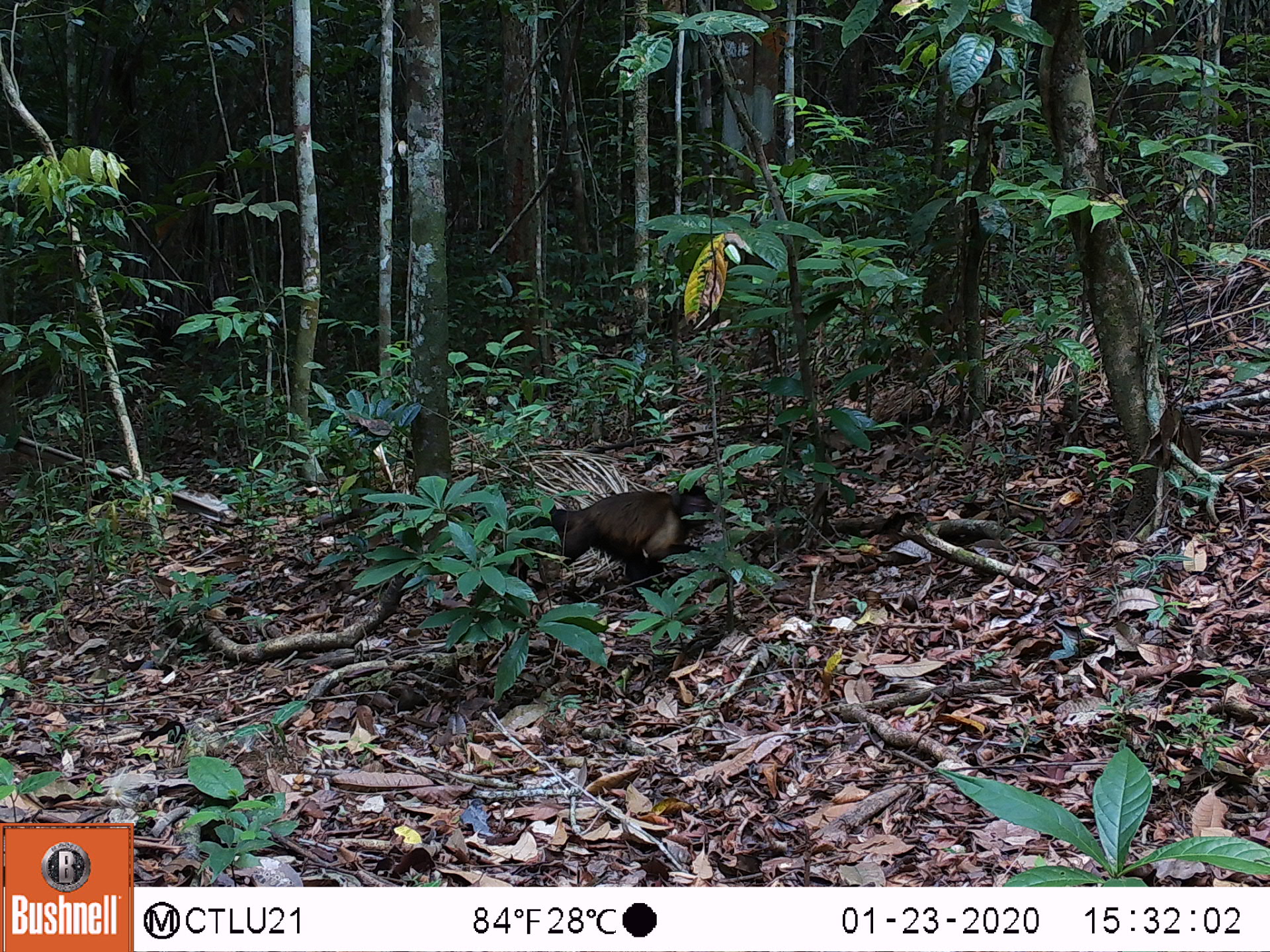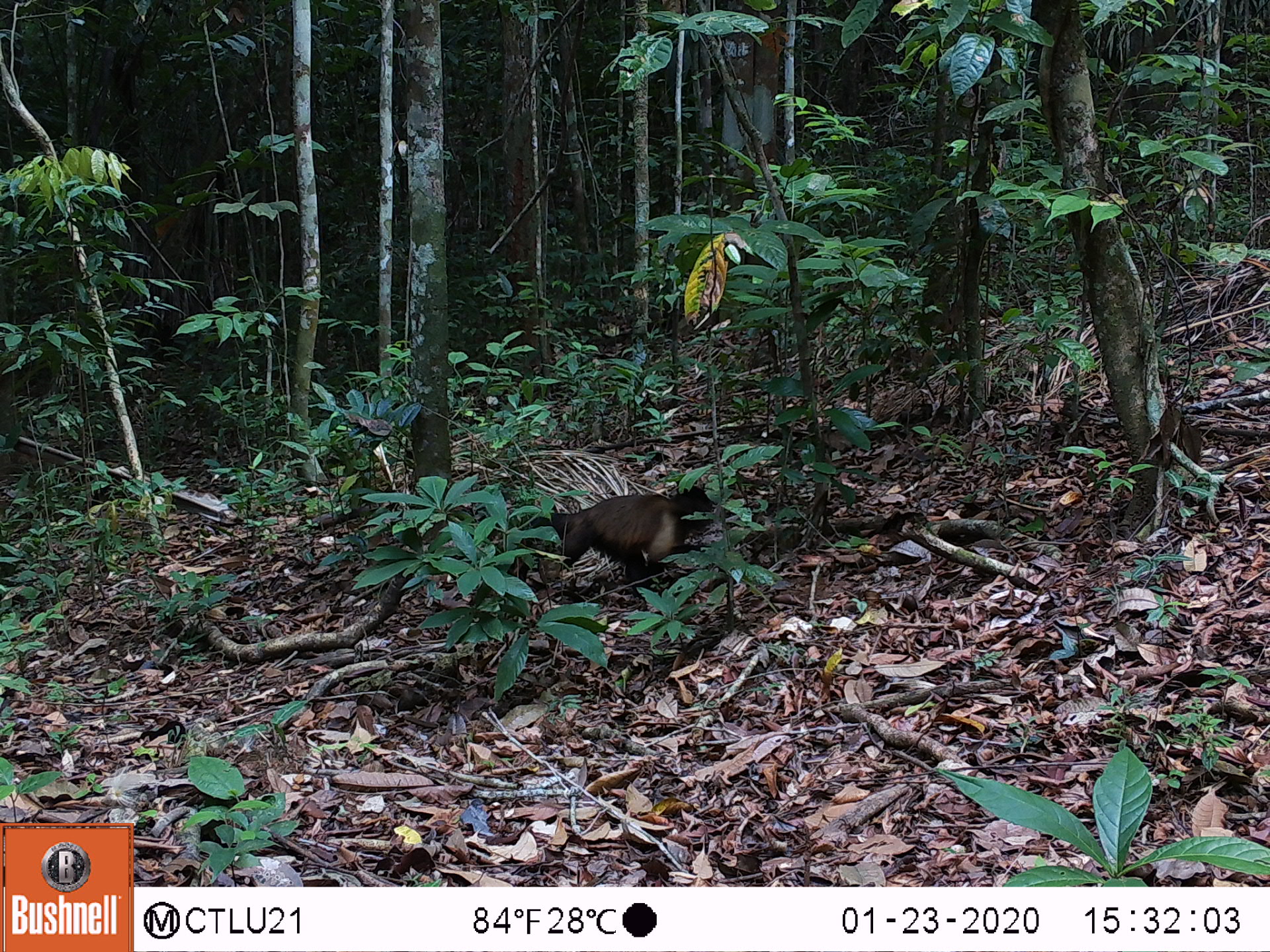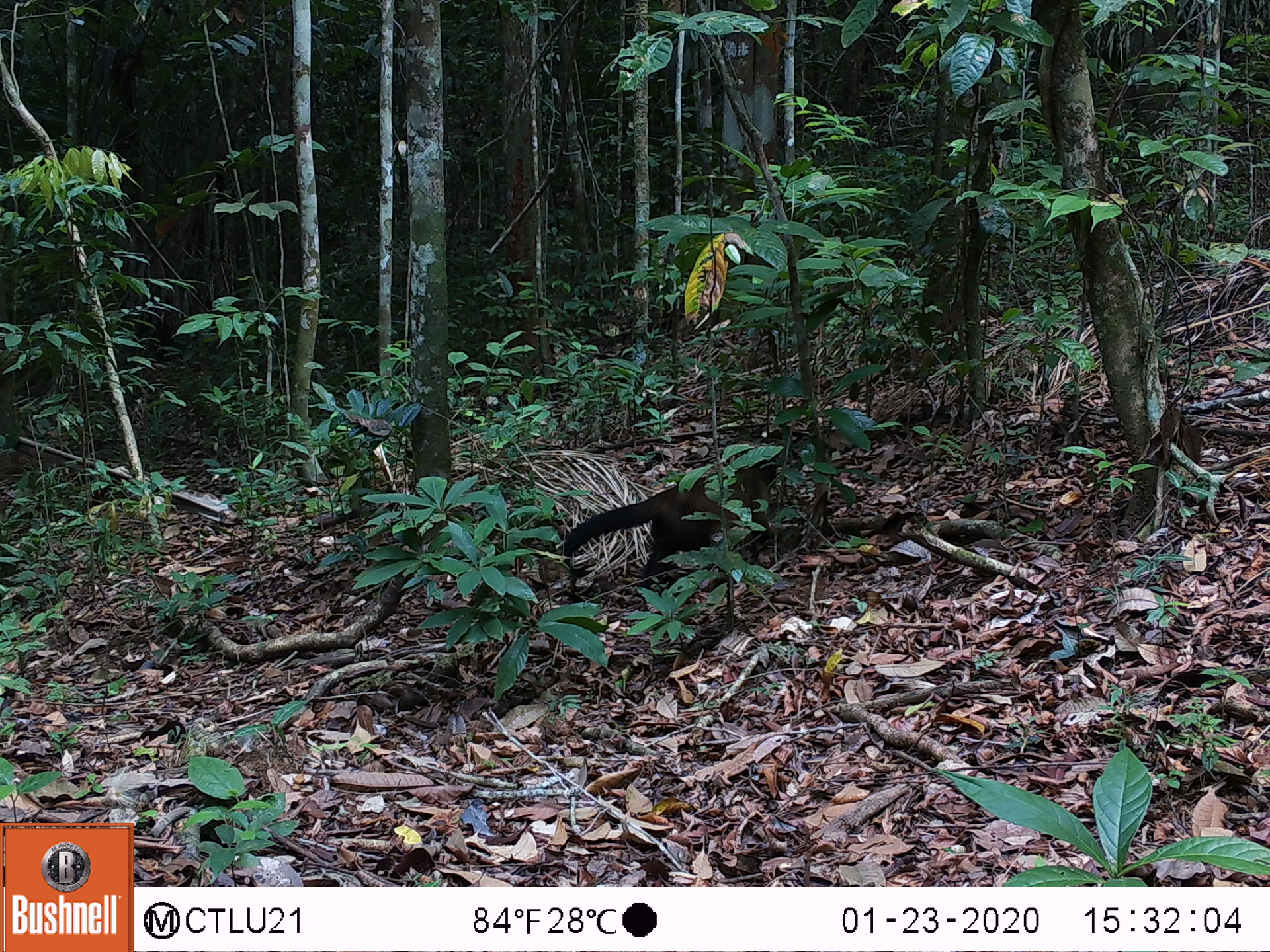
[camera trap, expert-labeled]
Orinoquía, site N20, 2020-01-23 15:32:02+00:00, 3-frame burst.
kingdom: Animalia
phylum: Chordata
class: Mammalia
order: Primates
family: Cebidae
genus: Sapajus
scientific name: Sapajus apella margaritae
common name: margarita island capuchin